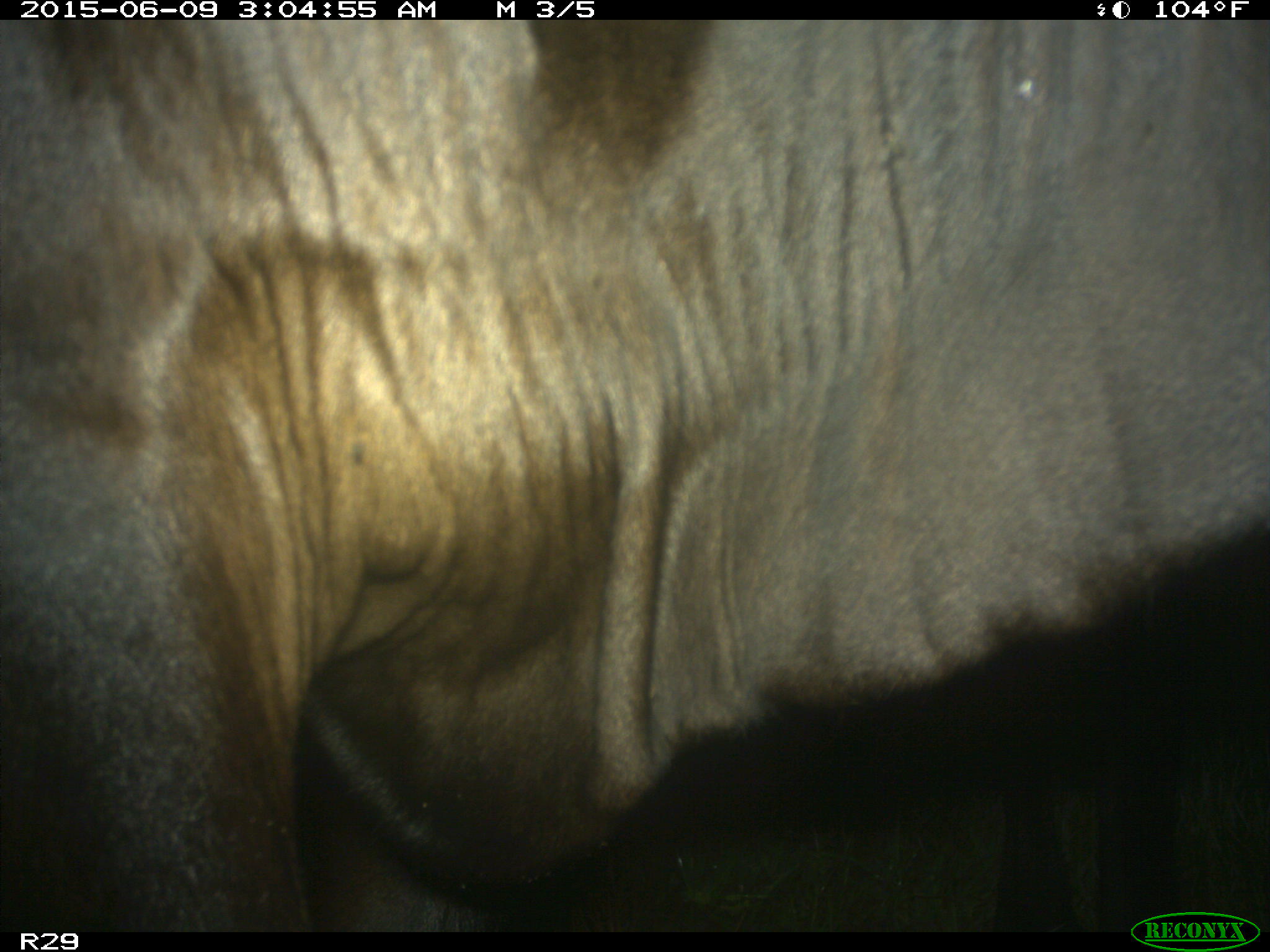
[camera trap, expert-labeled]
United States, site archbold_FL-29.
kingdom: Animalia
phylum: Chordata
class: Mammalia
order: Artiodactyla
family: Bovidae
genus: Bos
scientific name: Bos taurus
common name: domestic cow